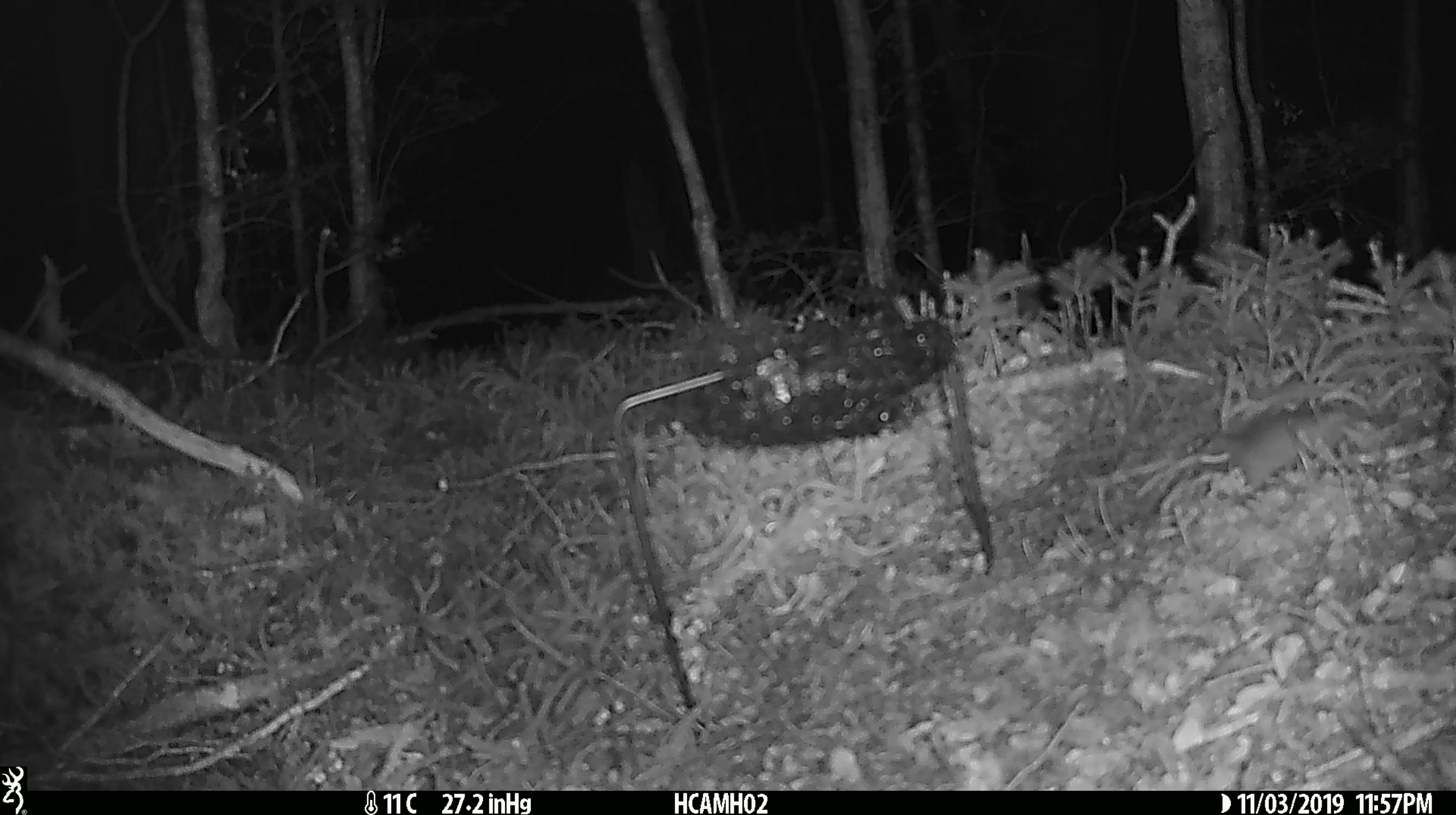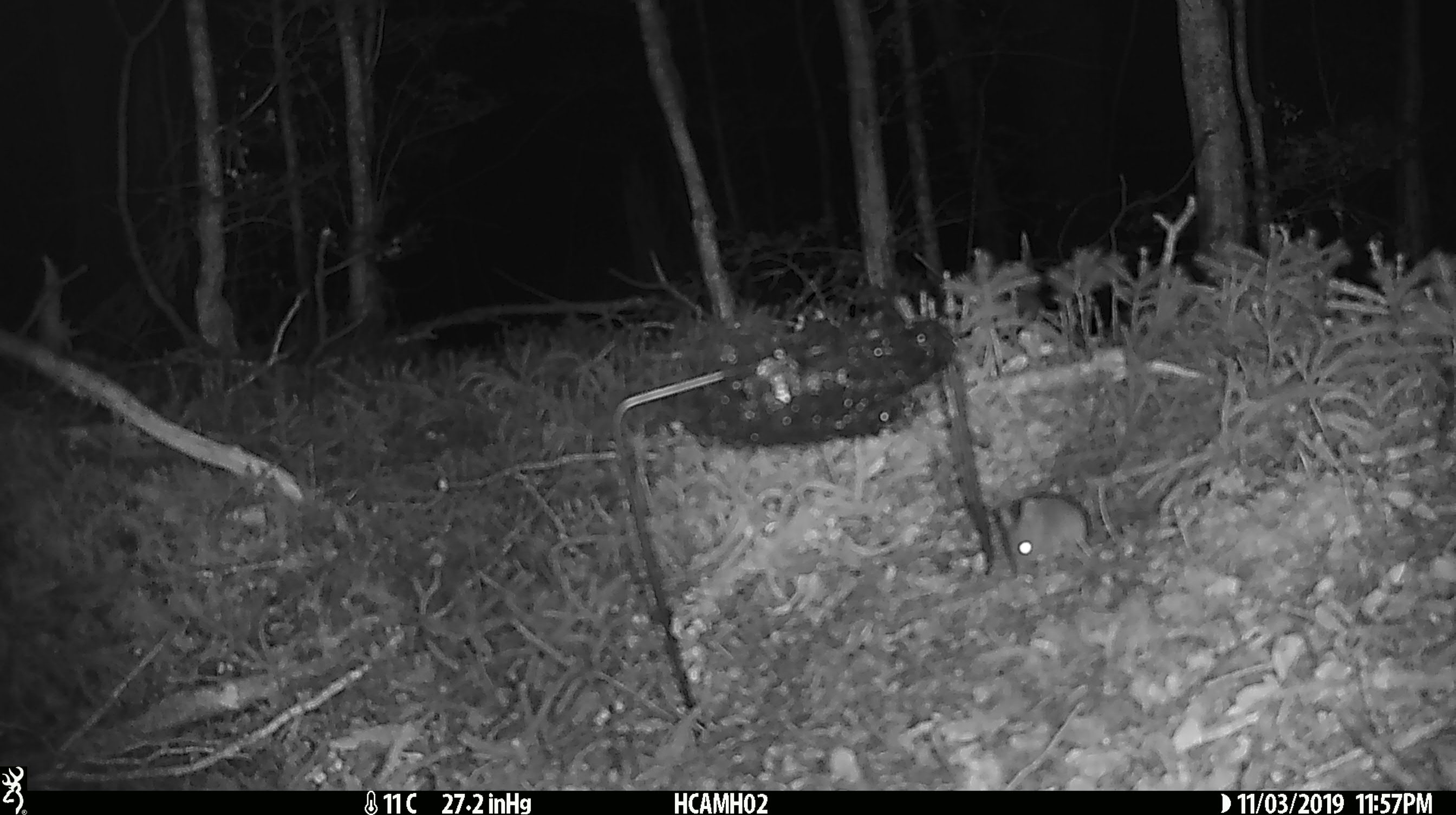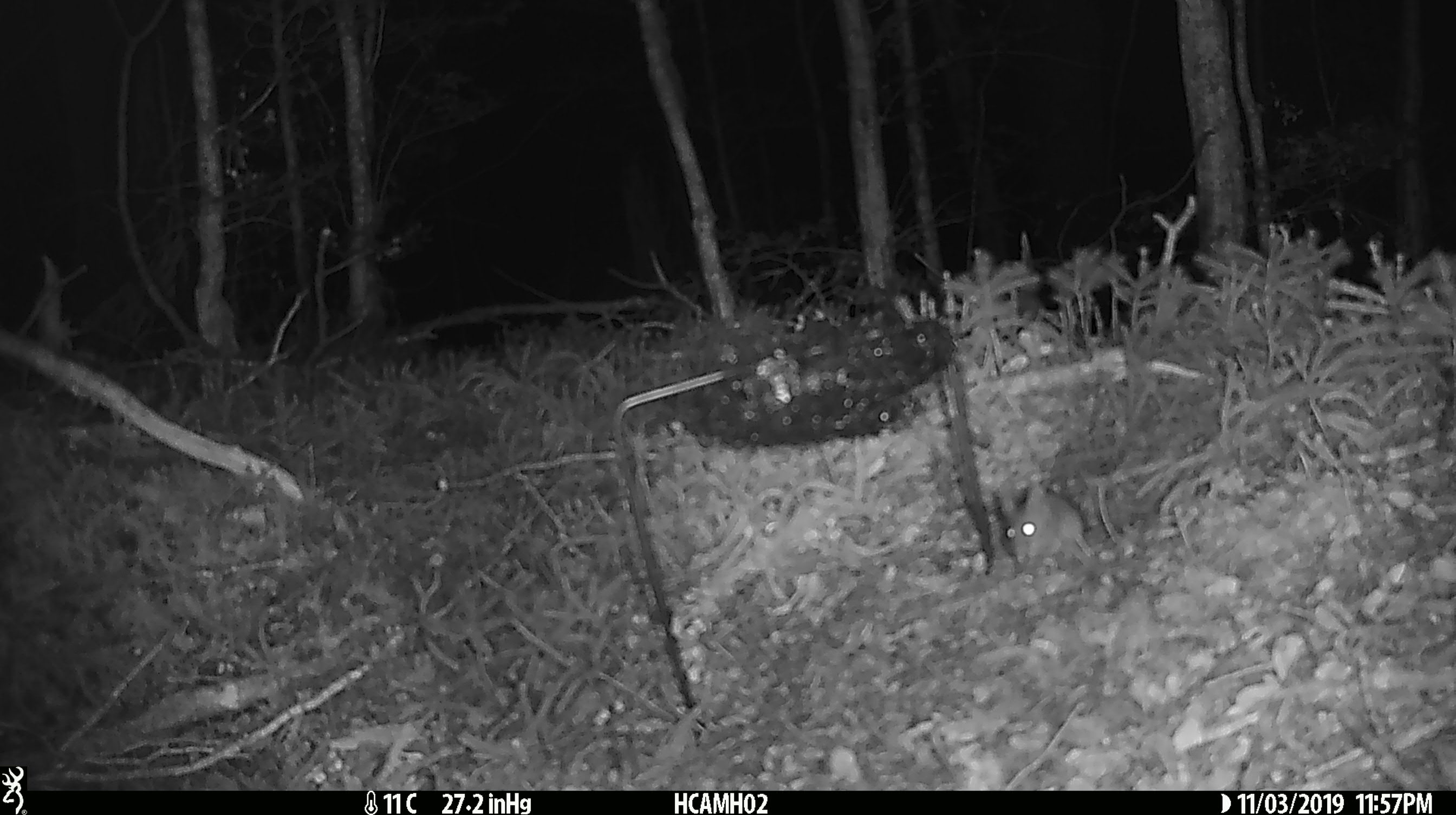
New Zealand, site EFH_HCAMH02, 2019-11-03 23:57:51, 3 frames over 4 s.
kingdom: Animalia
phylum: Chordata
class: Mammalia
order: Rodentia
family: Muridae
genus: Mus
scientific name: Mus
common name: mouse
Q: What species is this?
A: Mouse (Mus).